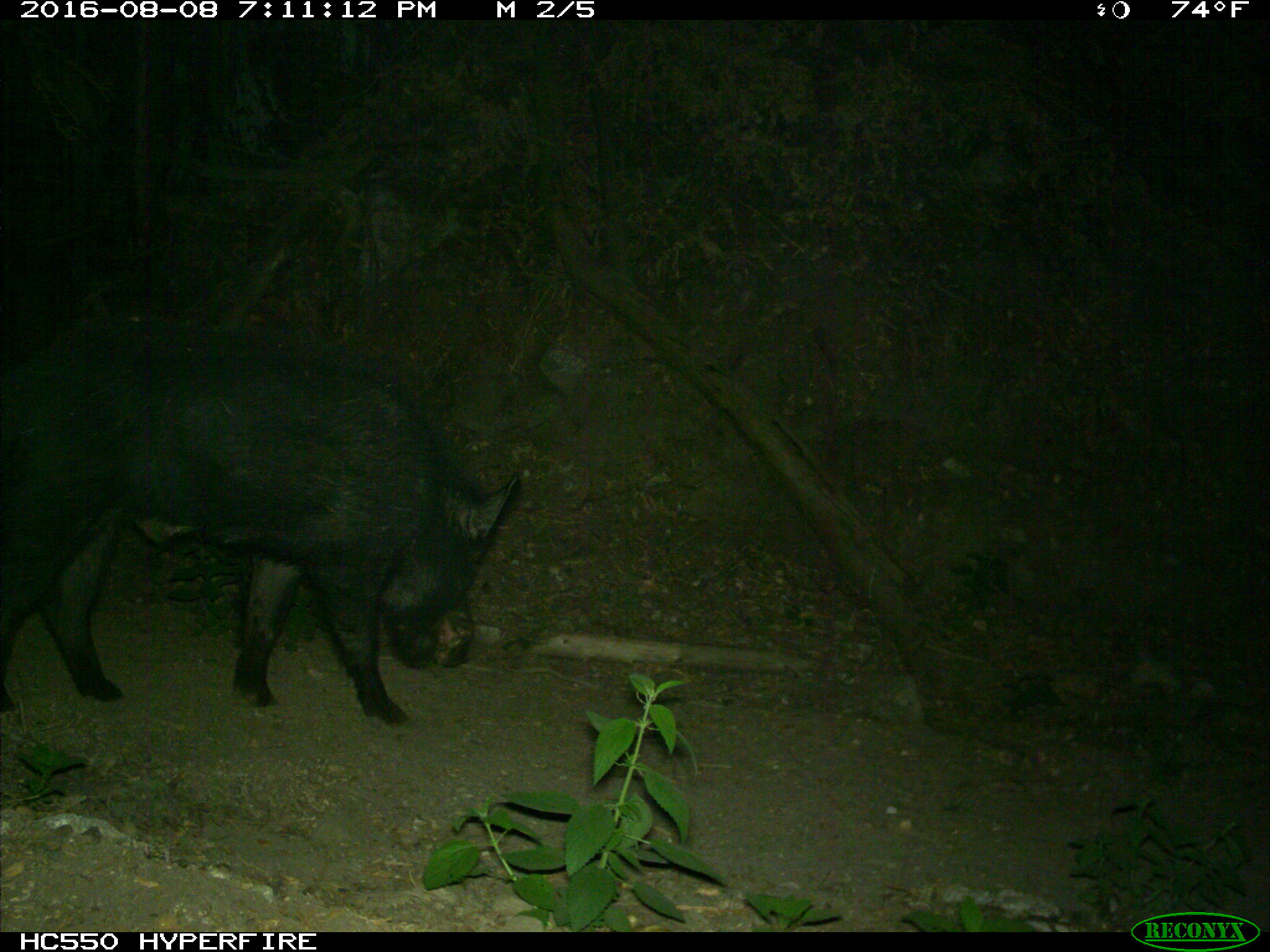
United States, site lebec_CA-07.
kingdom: Animalia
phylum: Chordata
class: Mammalia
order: Artiodactyla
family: Suidae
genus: Sus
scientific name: Sus scrofa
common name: wild boar